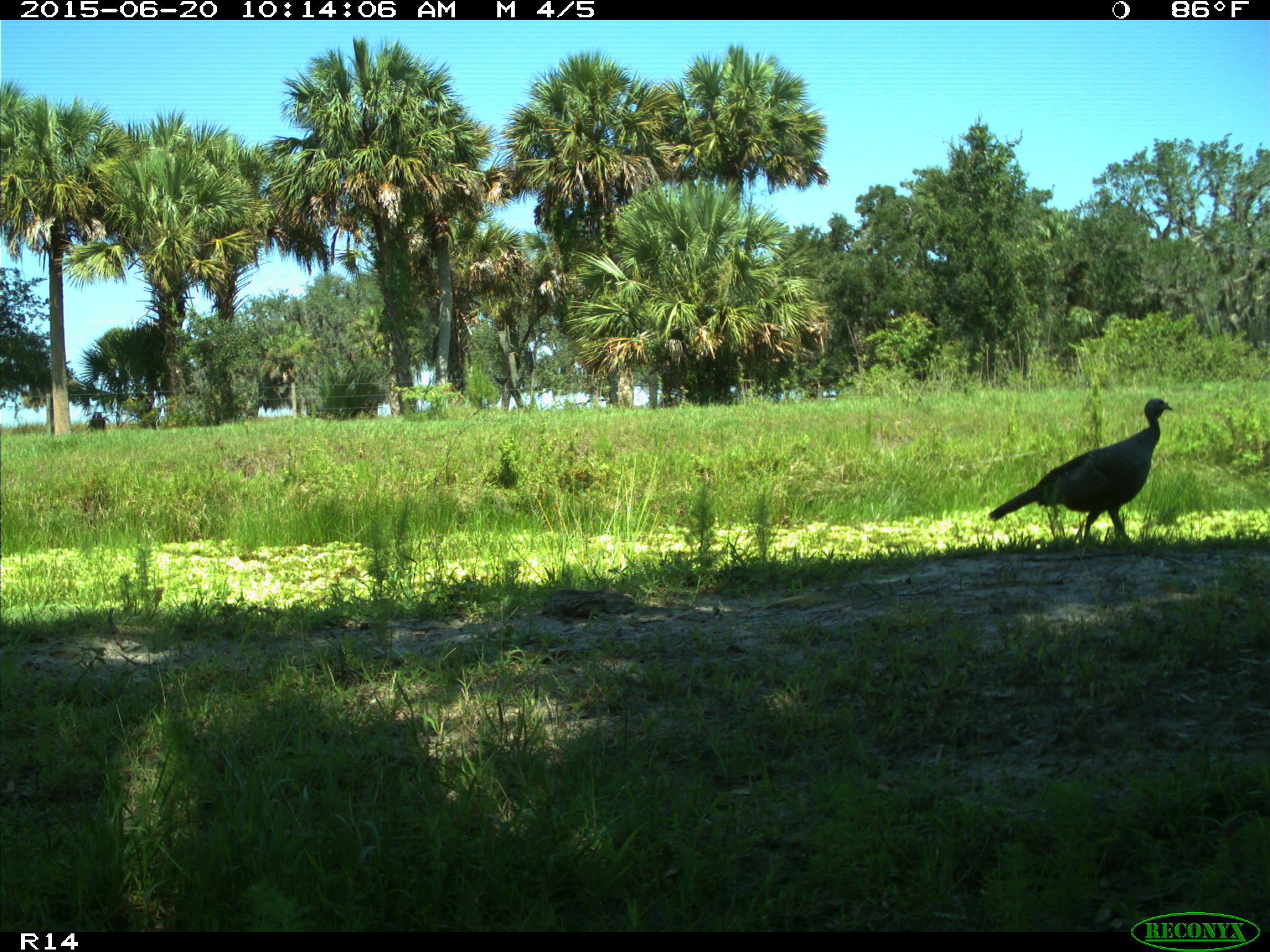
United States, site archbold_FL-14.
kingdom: Animalia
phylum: Chordata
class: Aves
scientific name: Aves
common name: birds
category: unidentified bird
Unidentified bird (birds) (Aves).